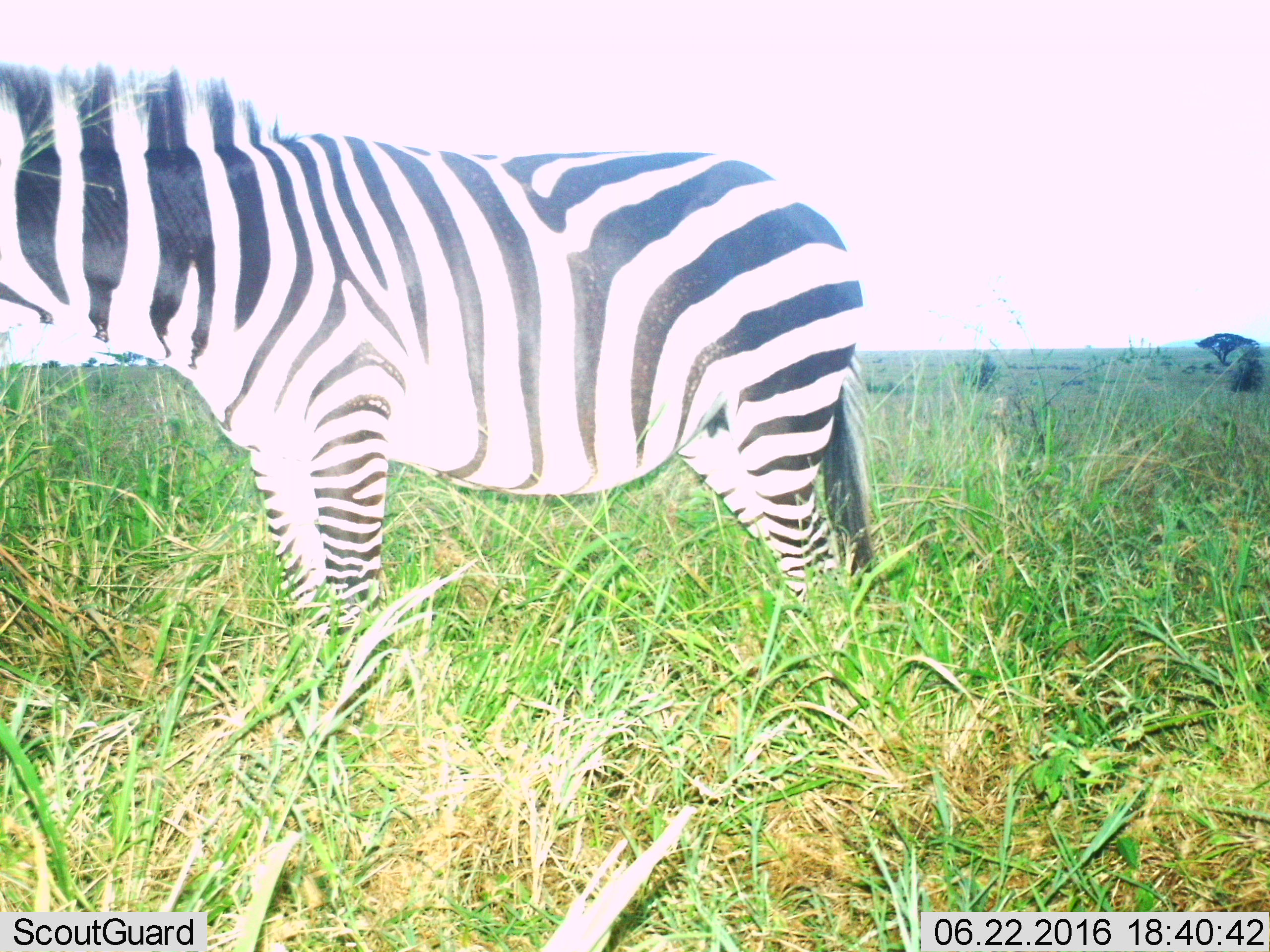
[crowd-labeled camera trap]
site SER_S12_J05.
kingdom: Animalia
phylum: Chordata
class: Mammalia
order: Perissodactyla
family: Equidae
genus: Equus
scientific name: Equus quagga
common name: plains zebra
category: zebraplains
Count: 1.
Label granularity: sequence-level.